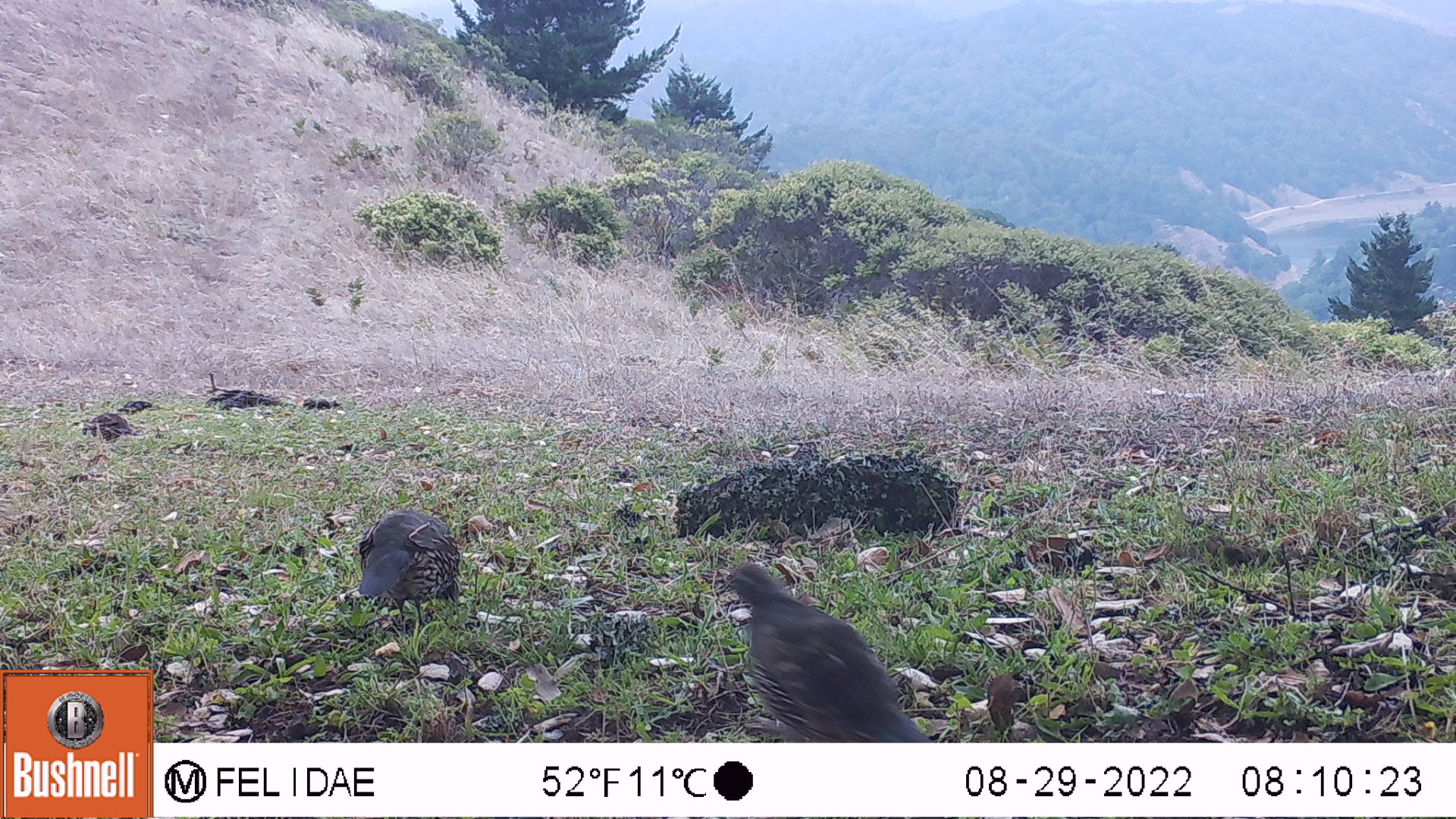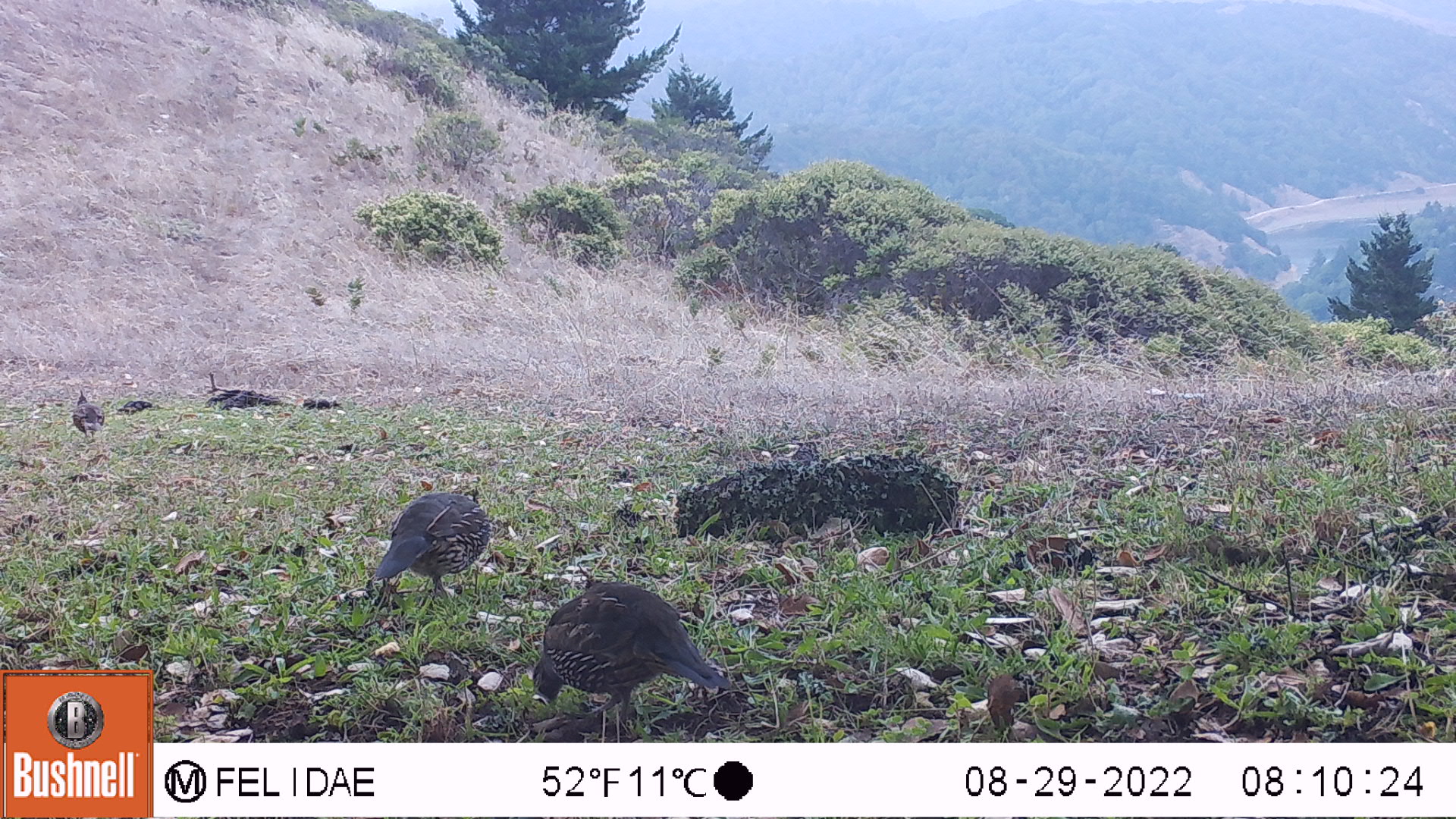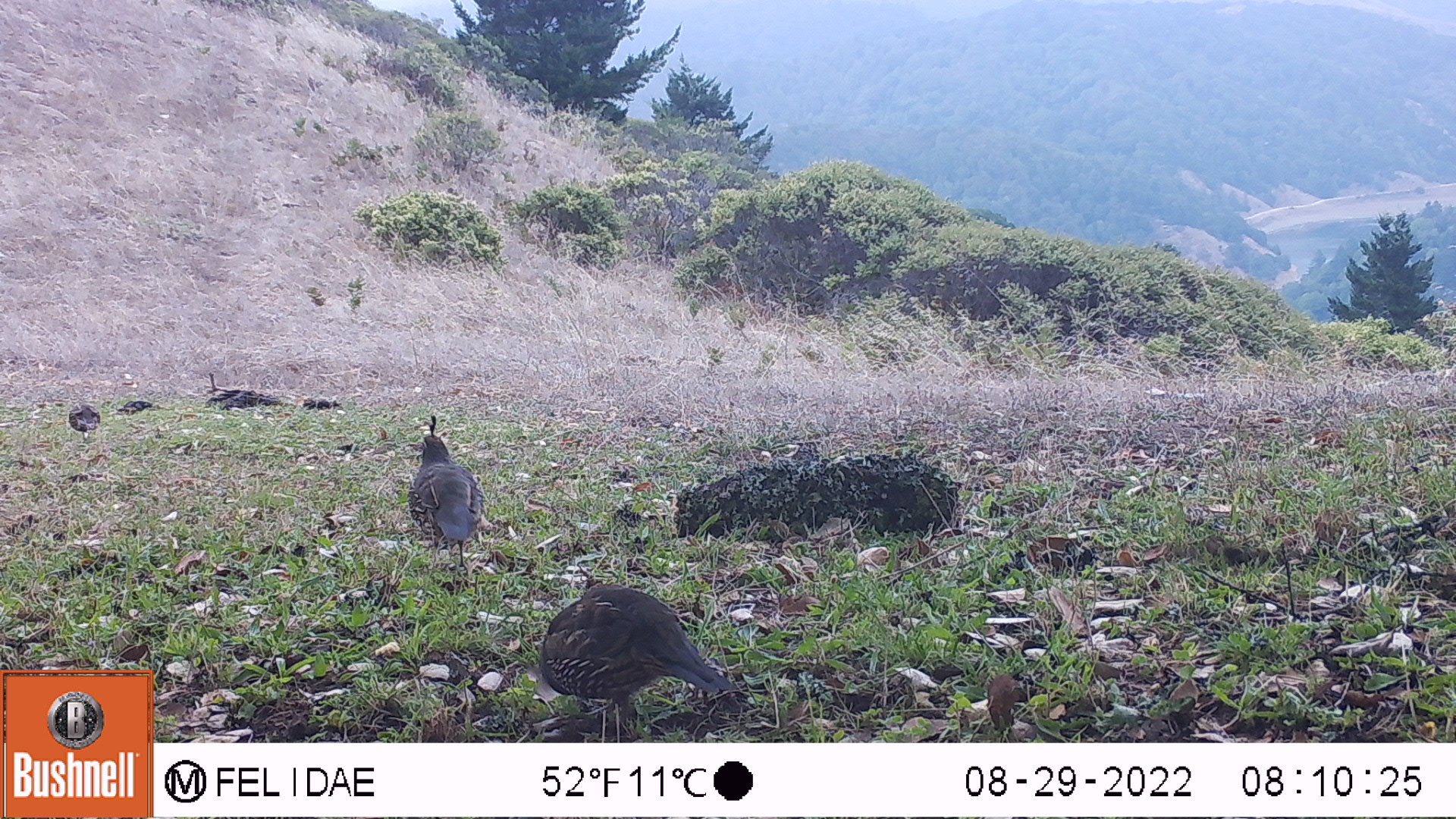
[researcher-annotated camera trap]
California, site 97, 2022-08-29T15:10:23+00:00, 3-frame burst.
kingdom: Animalia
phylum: Chordata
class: Aves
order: Galliformes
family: Odontophoridae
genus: Callipepla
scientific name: Callipepla californica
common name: california quail